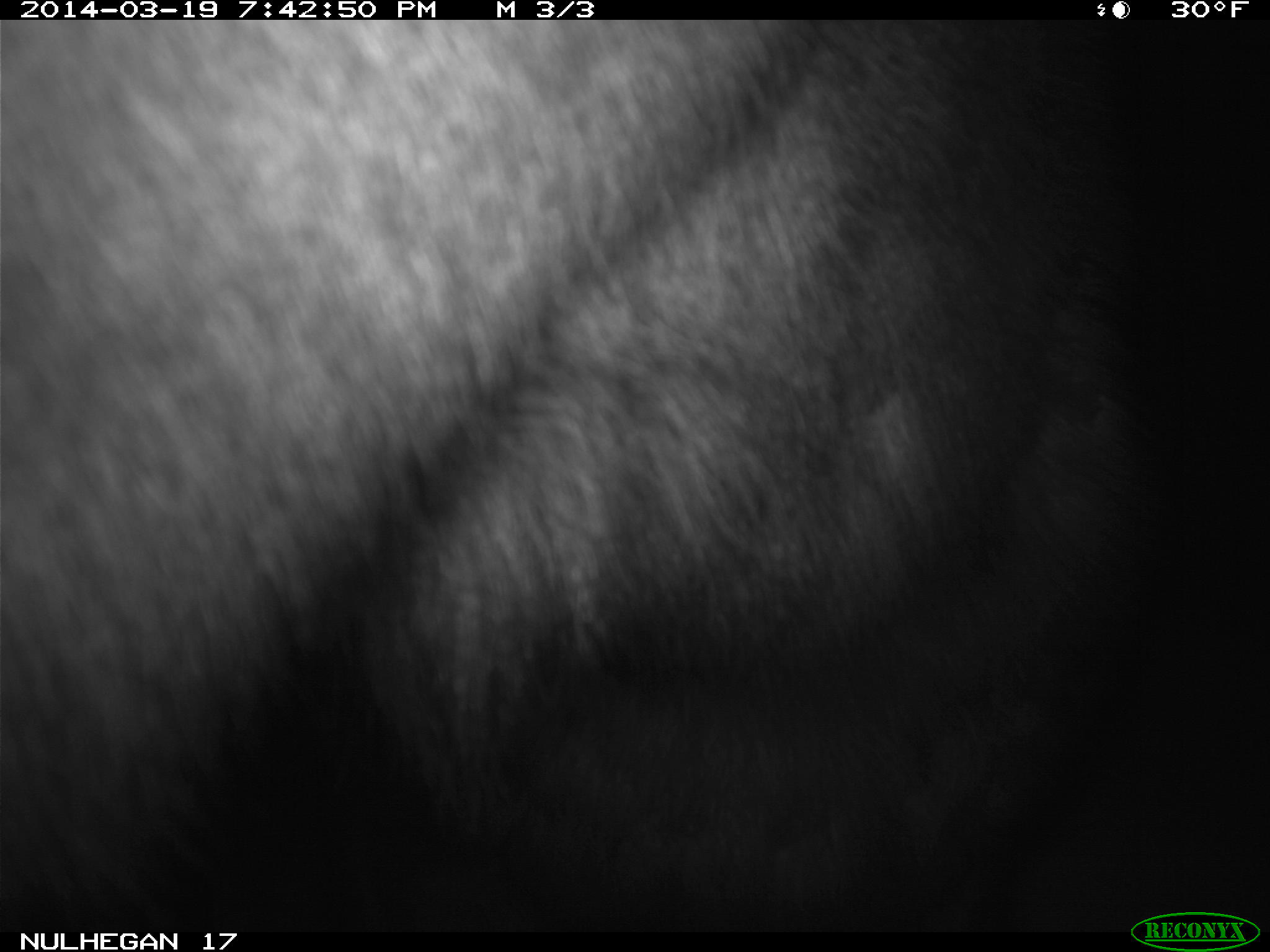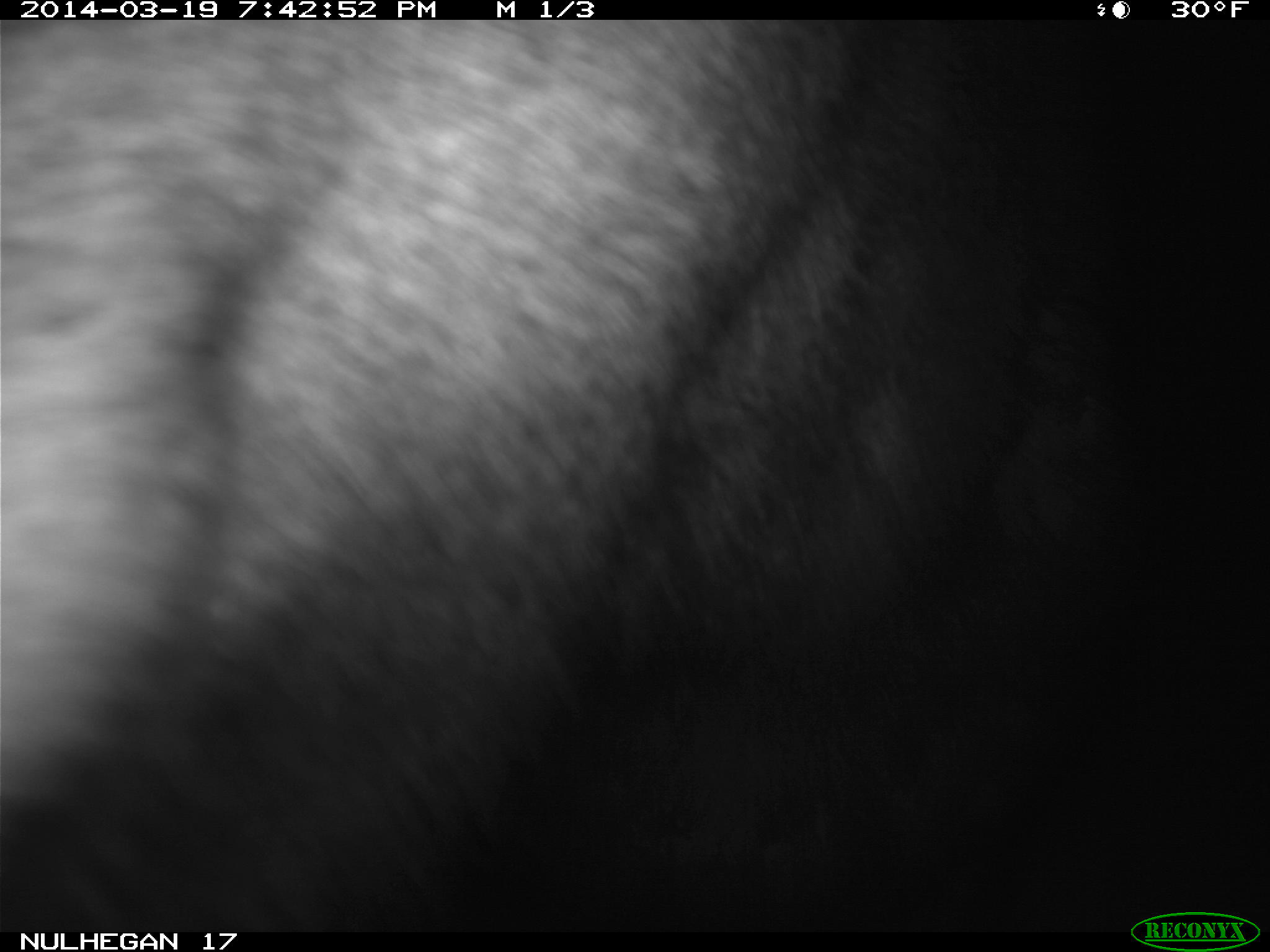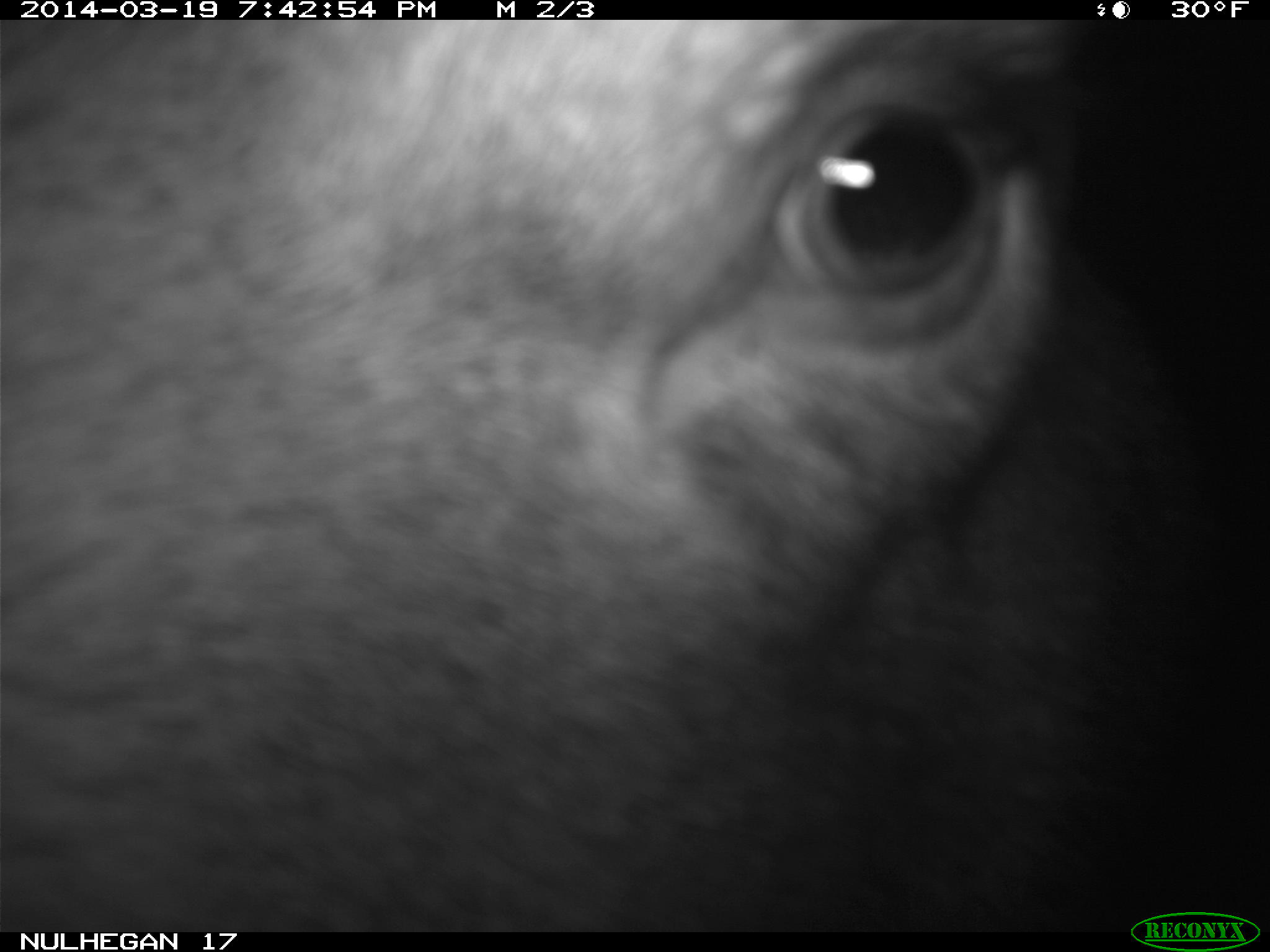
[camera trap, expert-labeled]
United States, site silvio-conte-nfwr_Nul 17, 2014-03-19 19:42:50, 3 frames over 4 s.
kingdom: Animalia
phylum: Chordata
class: Mammalia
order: Artiodactyla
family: Cervidae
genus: Alces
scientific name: Alces alces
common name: moose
Moose (Alces alces).